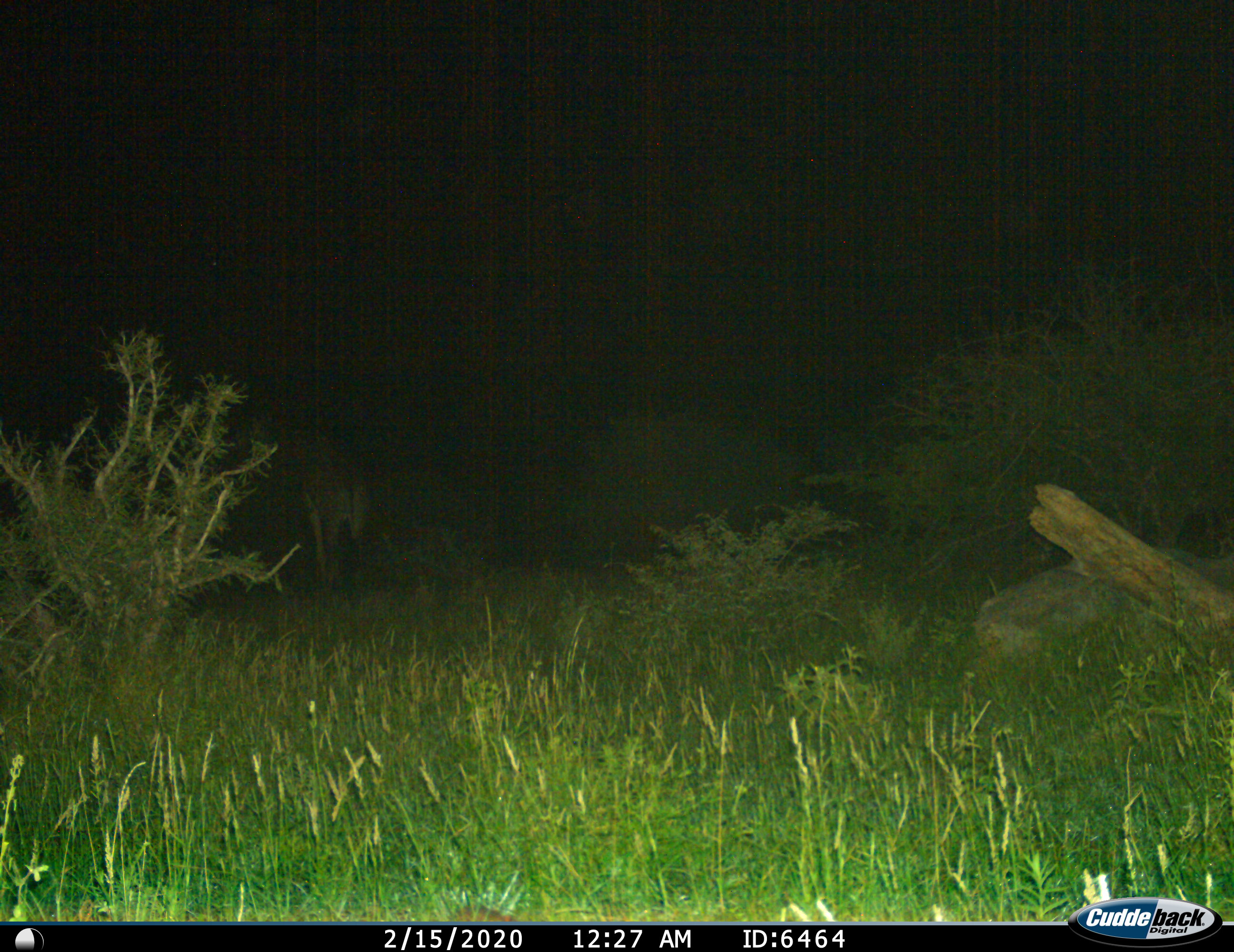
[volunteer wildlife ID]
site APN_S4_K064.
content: unidentified animal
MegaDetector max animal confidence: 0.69